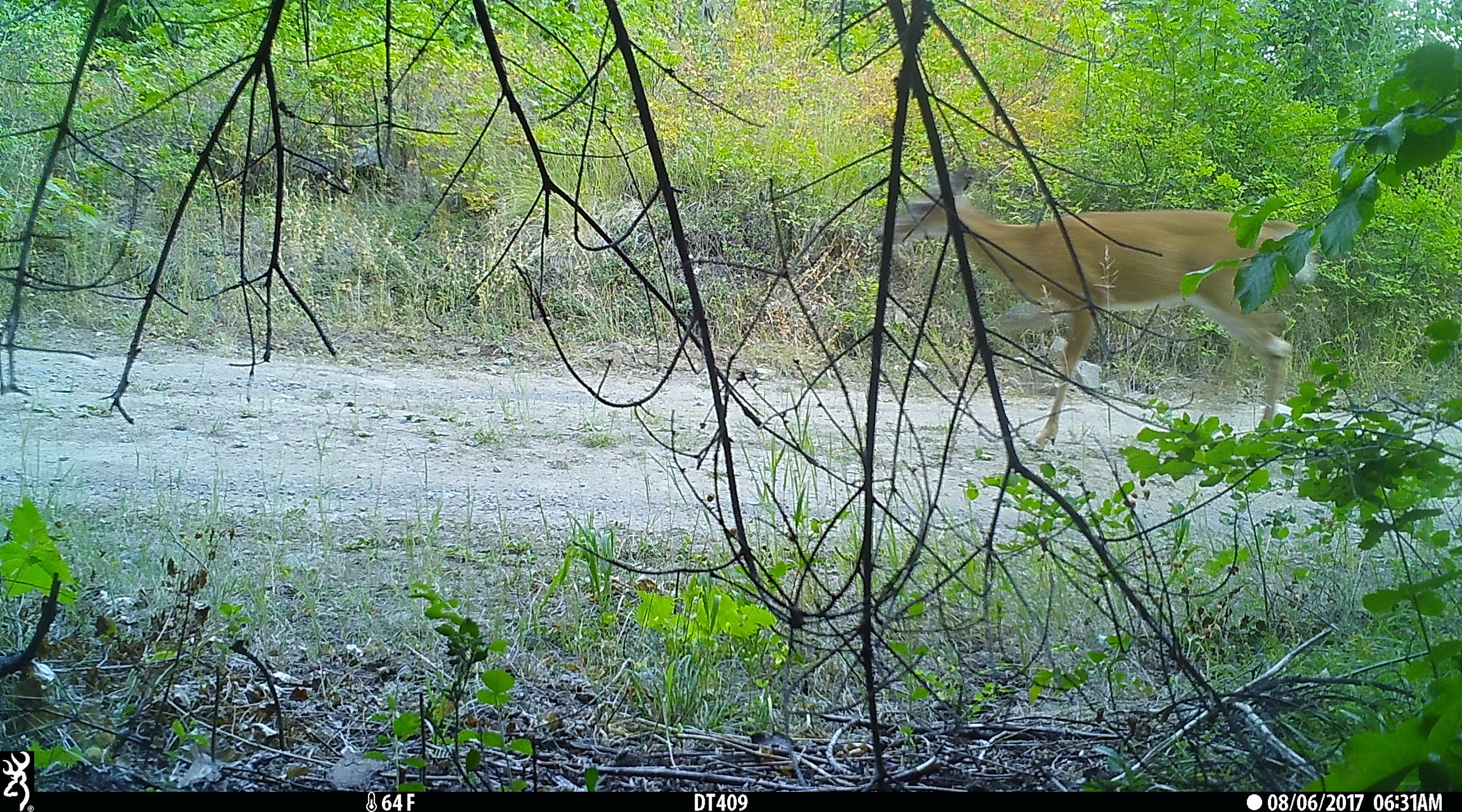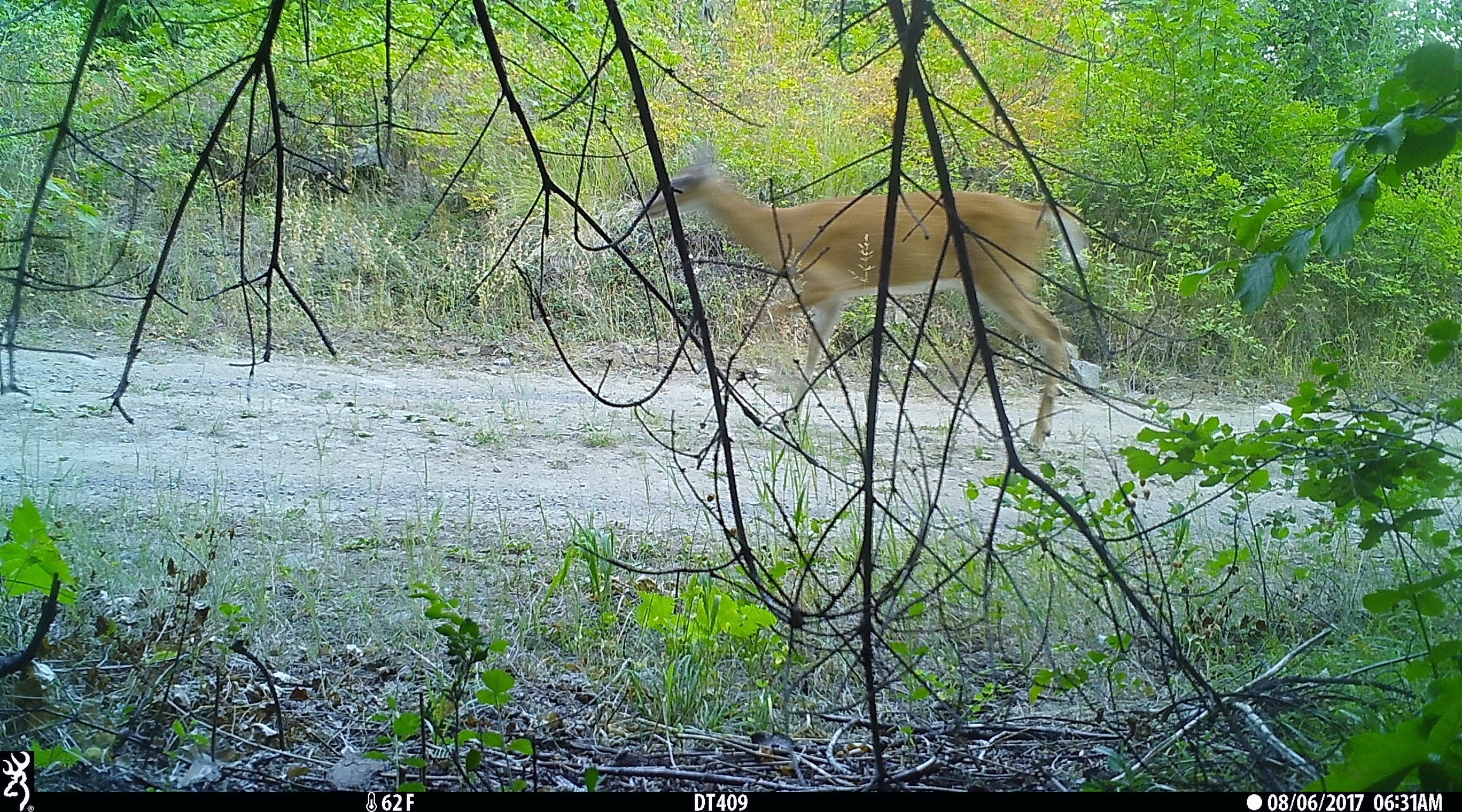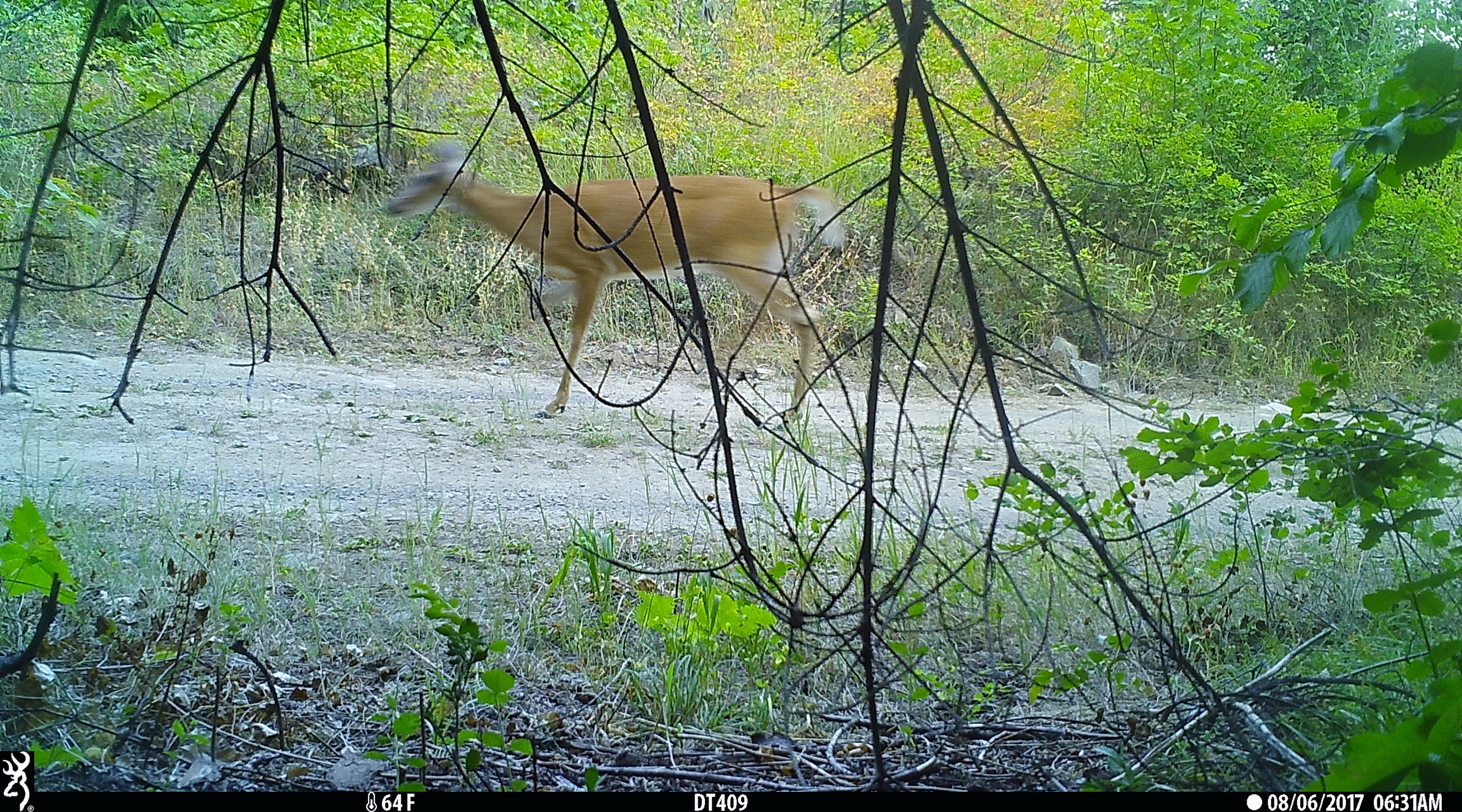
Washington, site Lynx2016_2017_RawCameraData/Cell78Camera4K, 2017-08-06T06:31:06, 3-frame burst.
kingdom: Animalia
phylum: Chordata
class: Mammalia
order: Artiodactyla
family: Cervidae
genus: Odocoileus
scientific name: Odocoileus virginianus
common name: white-tailed deer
Odocoileus virginianus (white-tailed deer). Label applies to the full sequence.